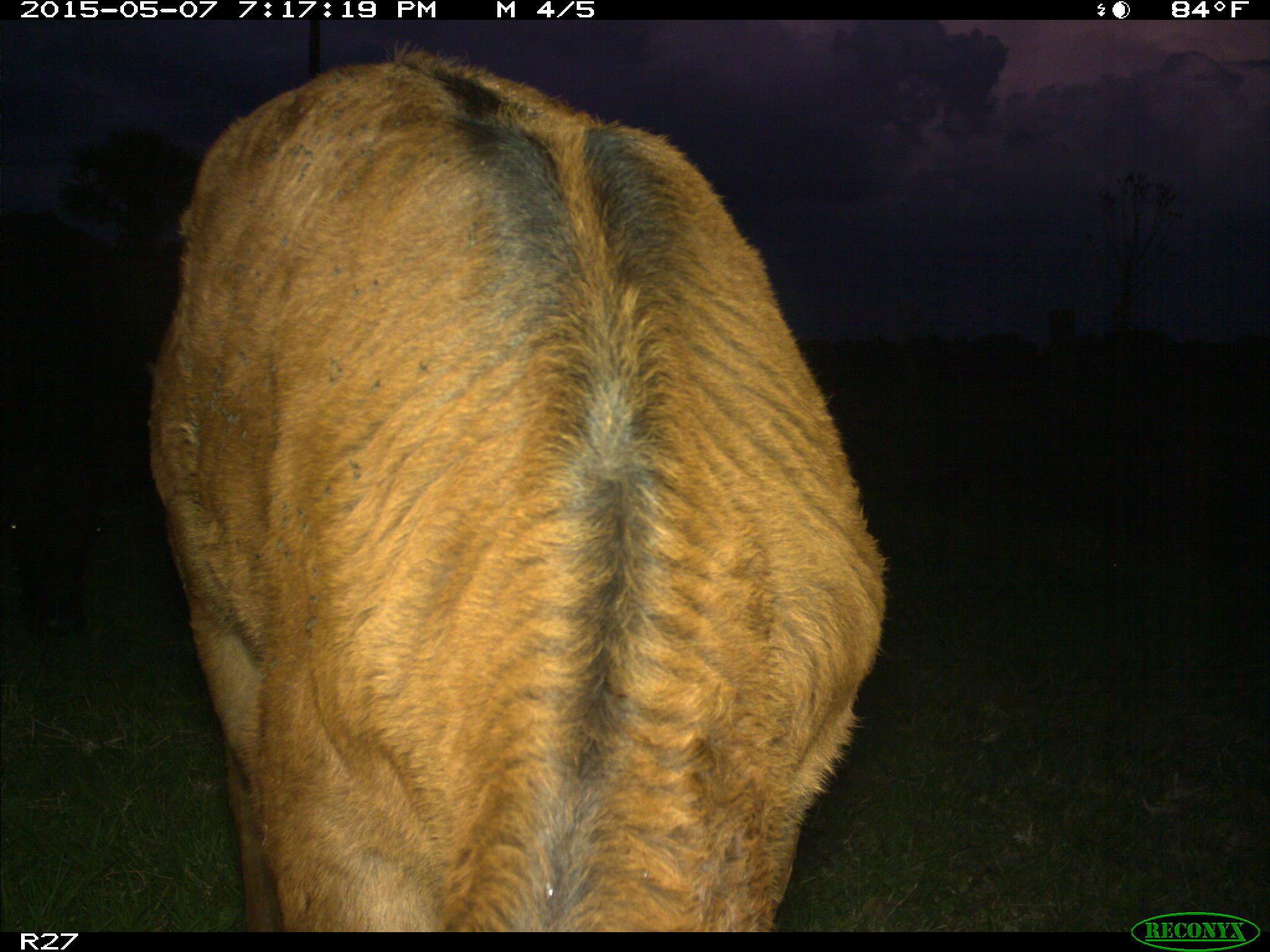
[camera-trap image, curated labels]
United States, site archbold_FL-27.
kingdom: Animalia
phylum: Chordata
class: Mammalia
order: Artiodactyla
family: Bovidae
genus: Bos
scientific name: Bos taurus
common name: domestic cow